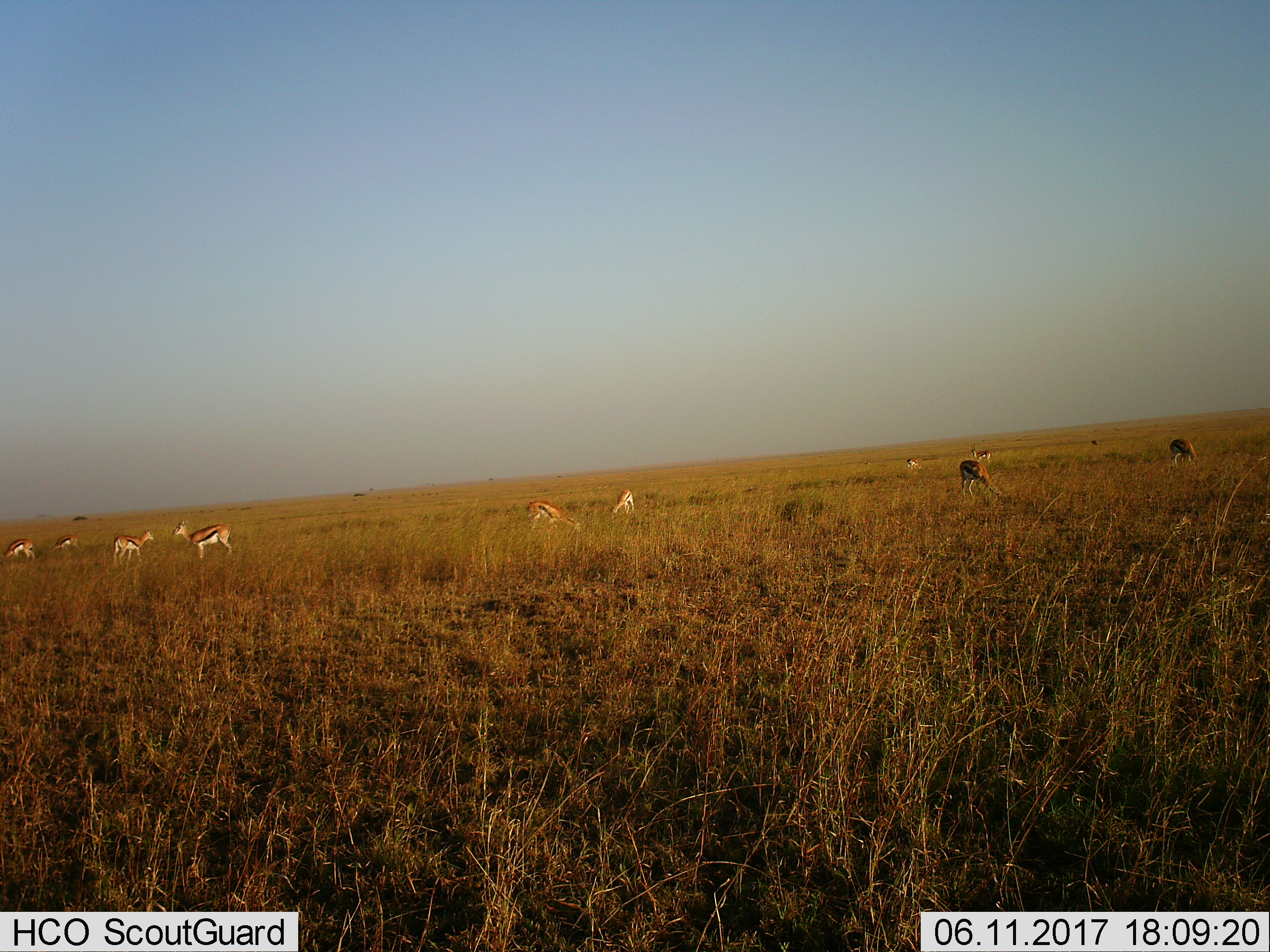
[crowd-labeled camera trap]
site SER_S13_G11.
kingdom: Animalia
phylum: Chordata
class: Mammalia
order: Artiodactyla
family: Bovidae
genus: Eudorcas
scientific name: Eudorcas thomsonii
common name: thomson's gazelle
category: gazellethomsons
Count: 10.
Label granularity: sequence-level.